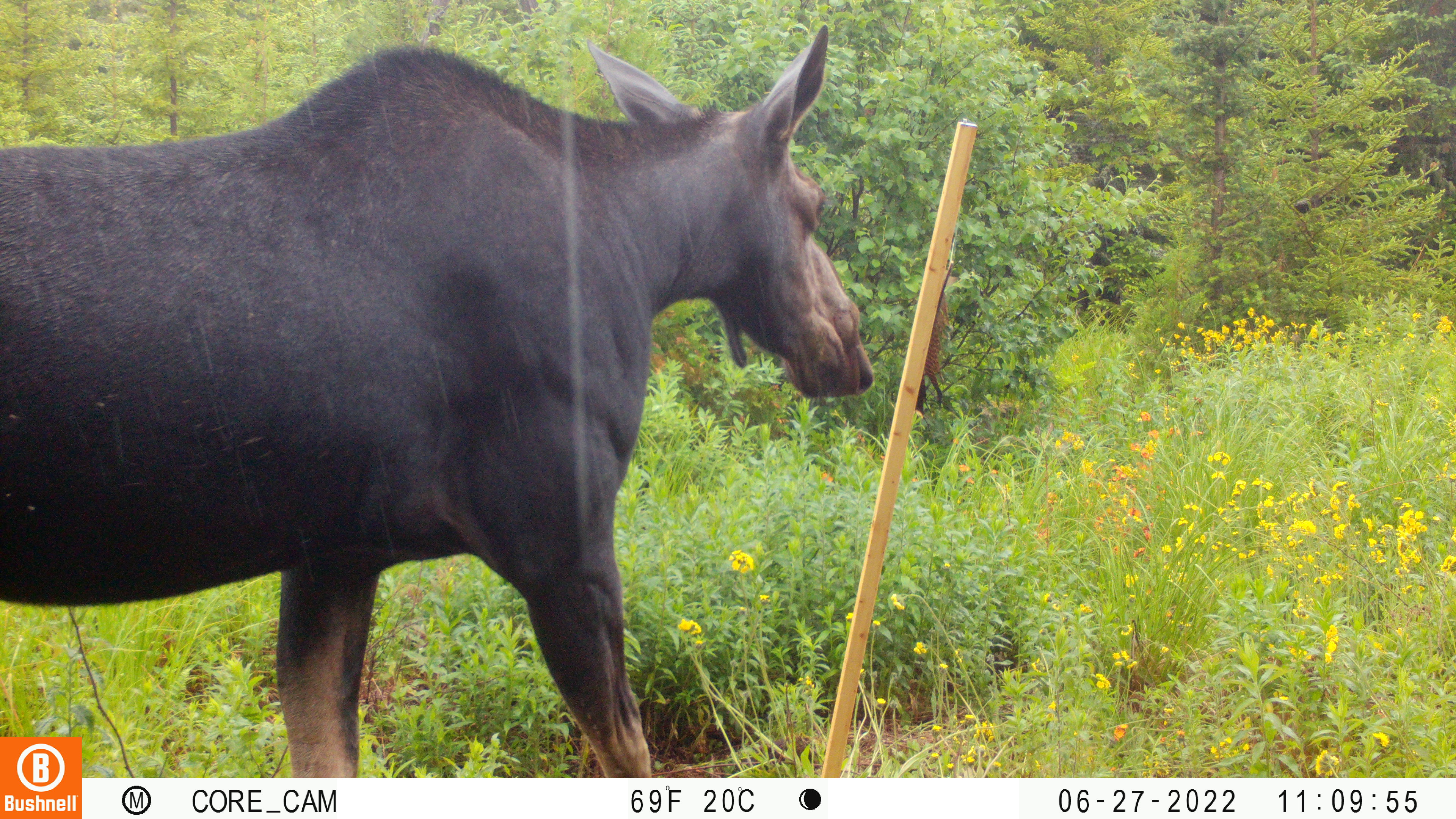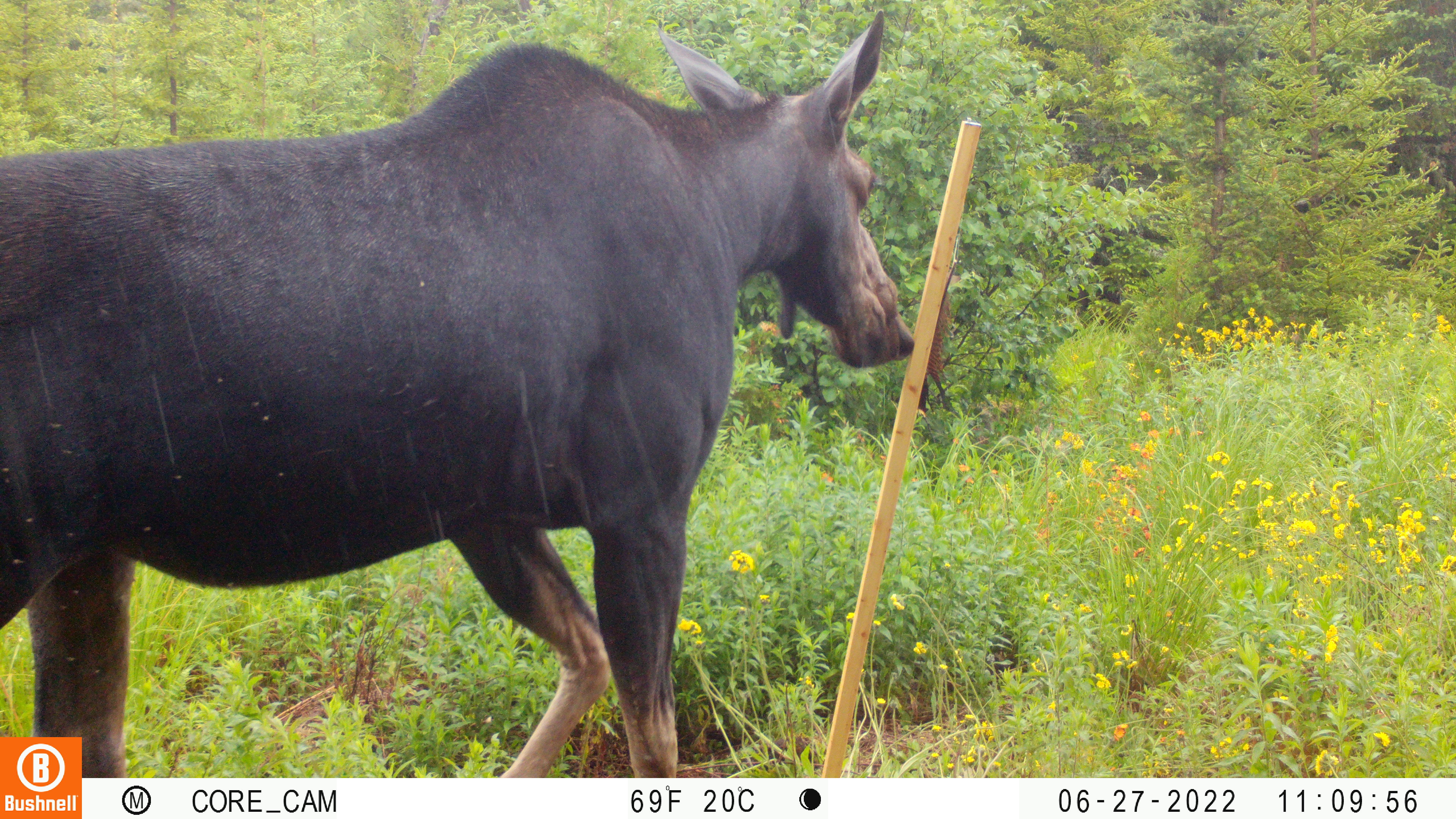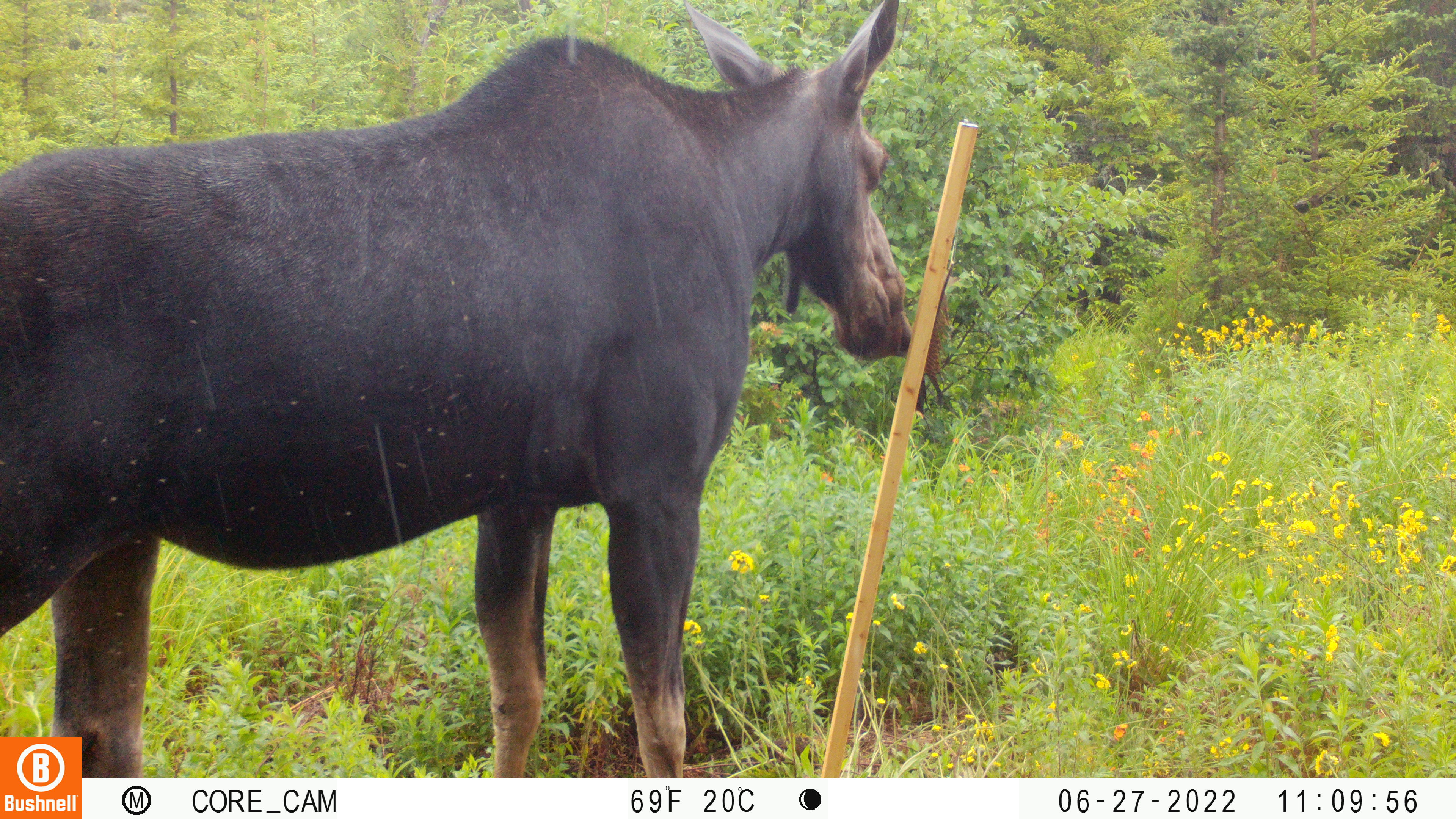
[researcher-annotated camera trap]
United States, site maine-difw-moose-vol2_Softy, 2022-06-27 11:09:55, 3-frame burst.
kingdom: Animalia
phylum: Chordata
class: Mammalia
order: Artiodactyla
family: Cervidae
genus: Alces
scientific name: Alces alces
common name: moose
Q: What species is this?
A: Moose (Alces alces).